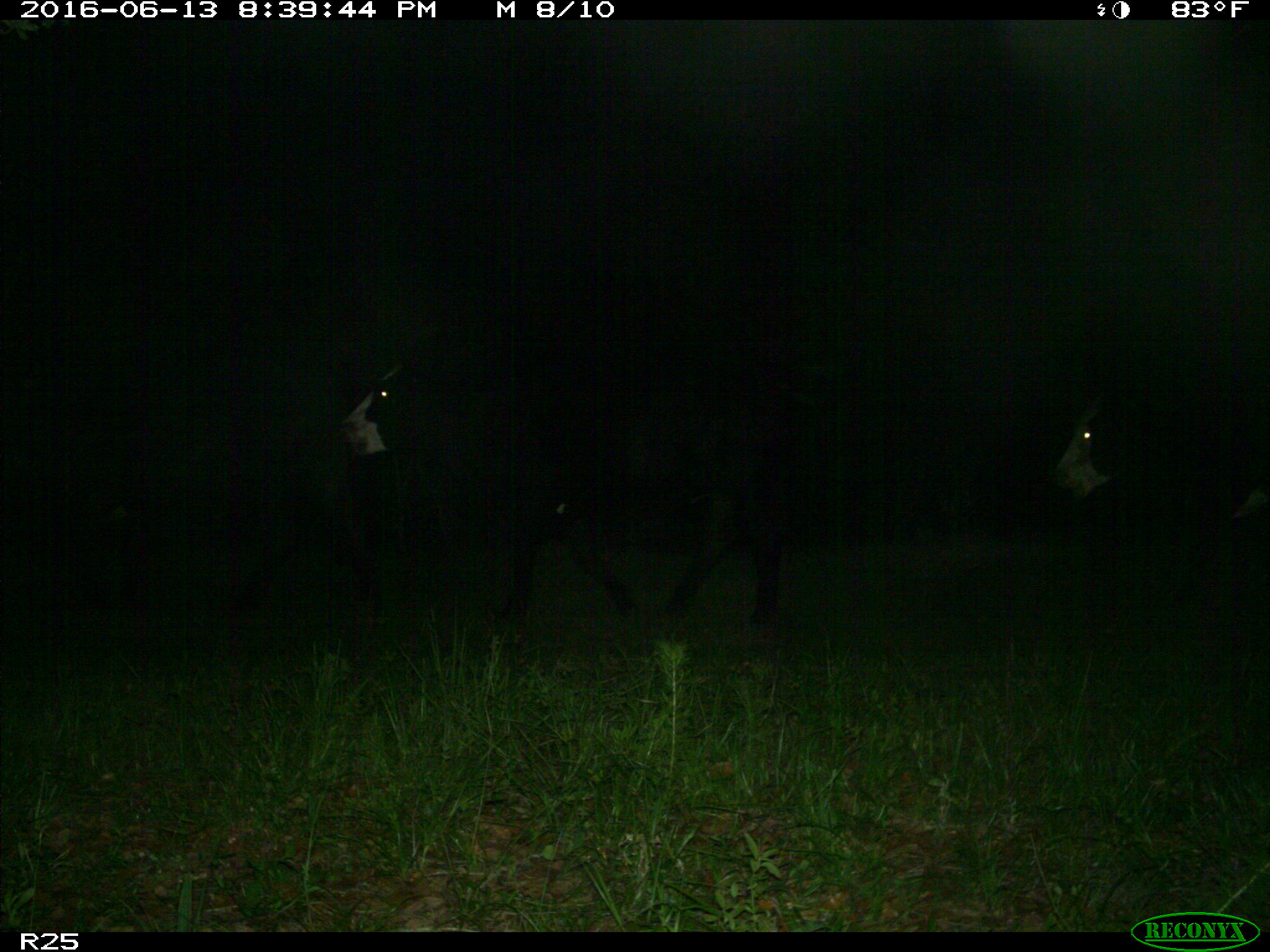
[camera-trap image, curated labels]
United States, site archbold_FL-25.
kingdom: Animalia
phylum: Chordata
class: Mammalia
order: Artiodactyla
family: Bovidae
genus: Bos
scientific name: Bos taurus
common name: domestic cow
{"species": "Bos taurus (domestic cow)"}